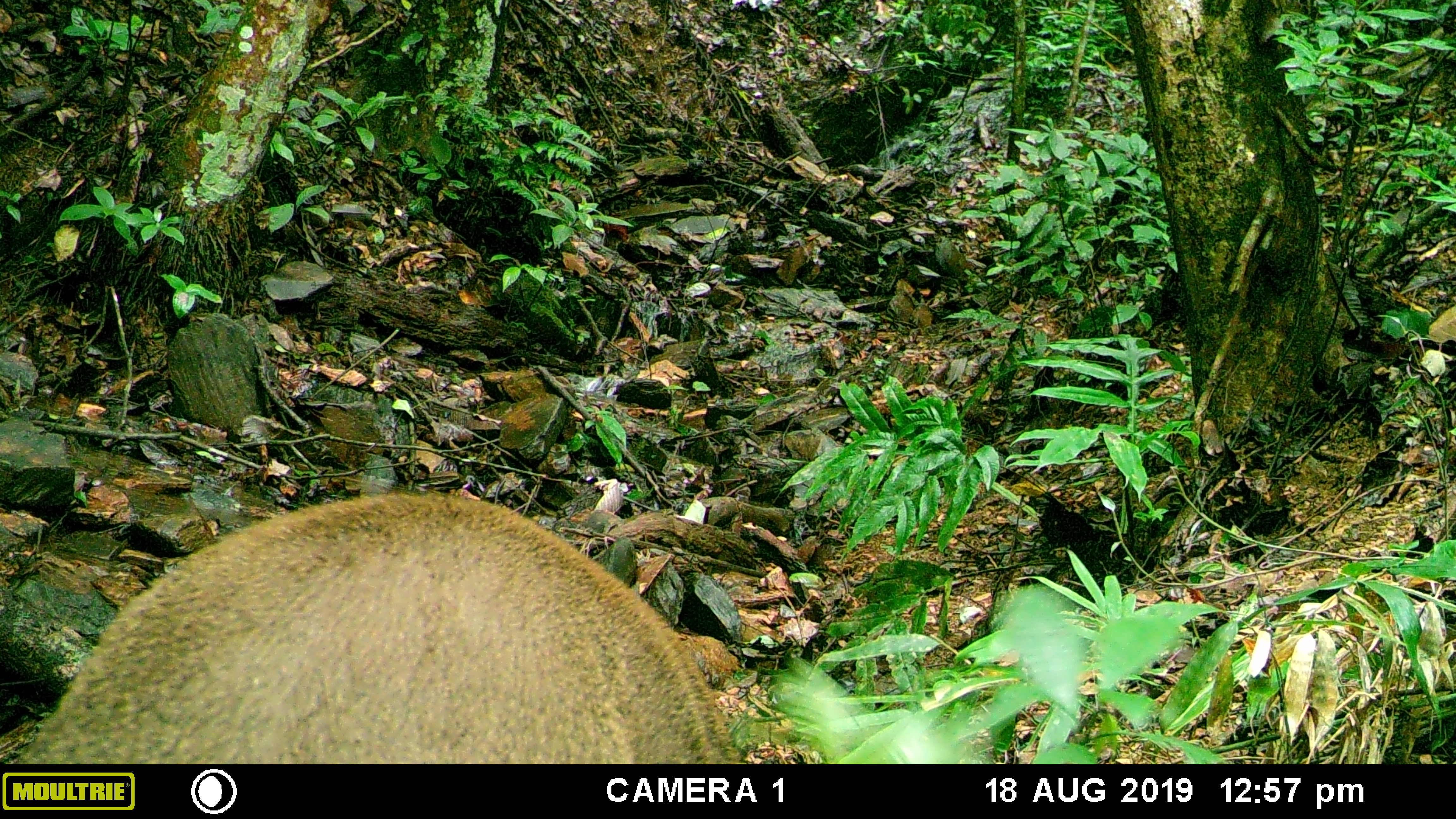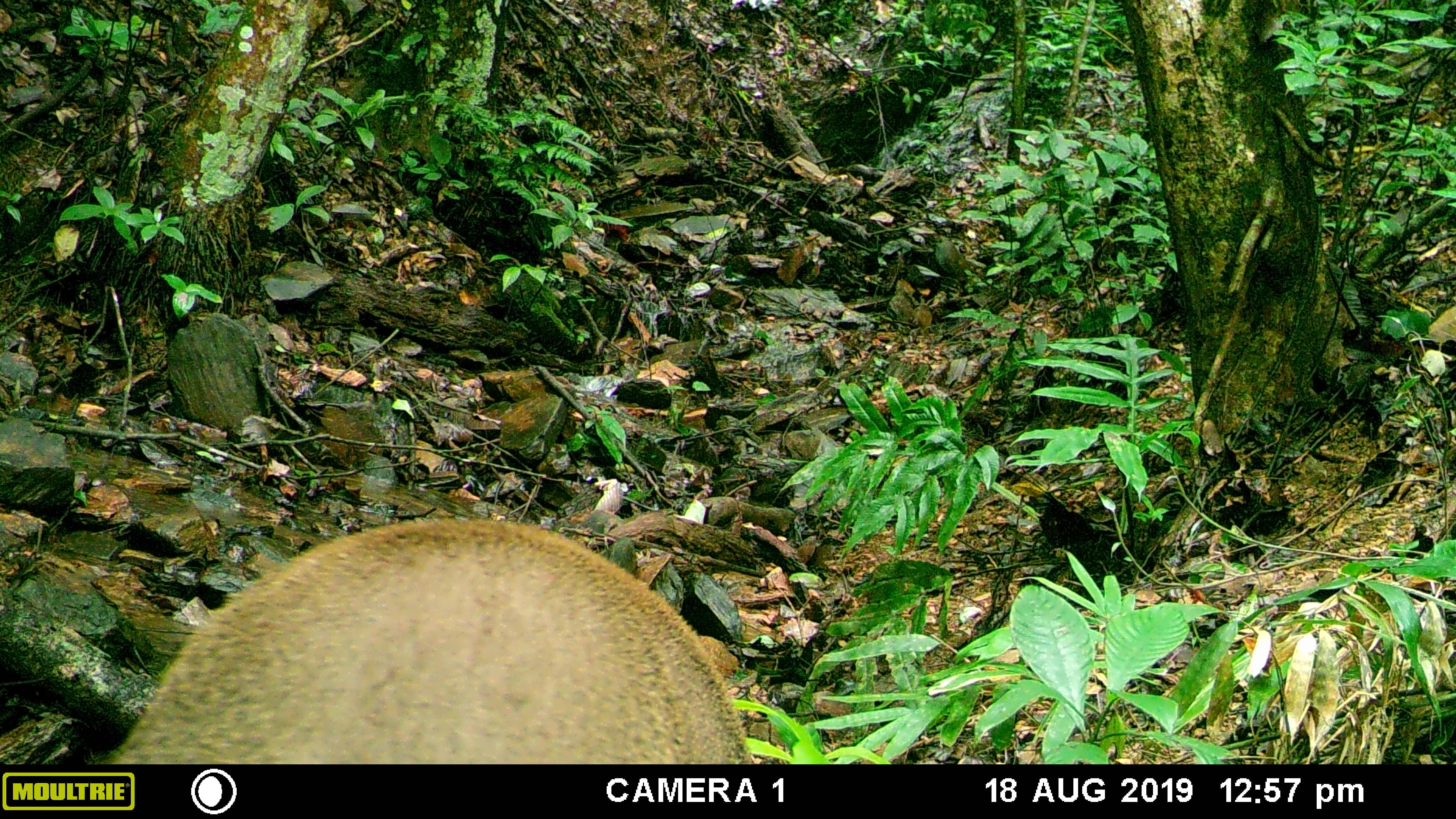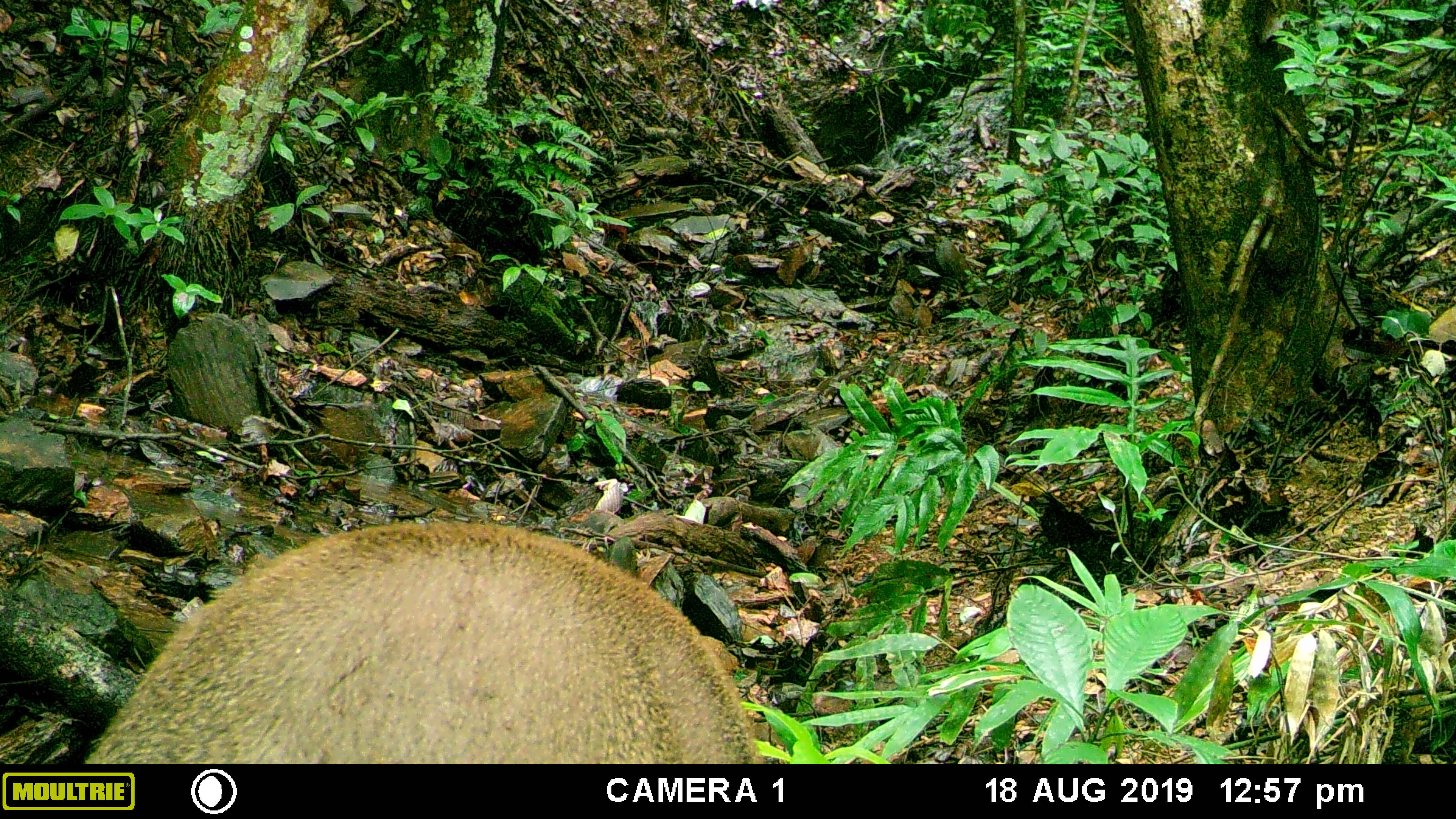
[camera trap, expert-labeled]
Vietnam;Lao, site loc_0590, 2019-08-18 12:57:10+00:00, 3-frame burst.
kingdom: Animalia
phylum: Chordata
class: Mammalia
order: Artiodactyla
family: Suidae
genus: Sus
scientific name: Sus scrofa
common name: eurasian wild pig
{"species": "eurasian wild pig (Sus scrofa)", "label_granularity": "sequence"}